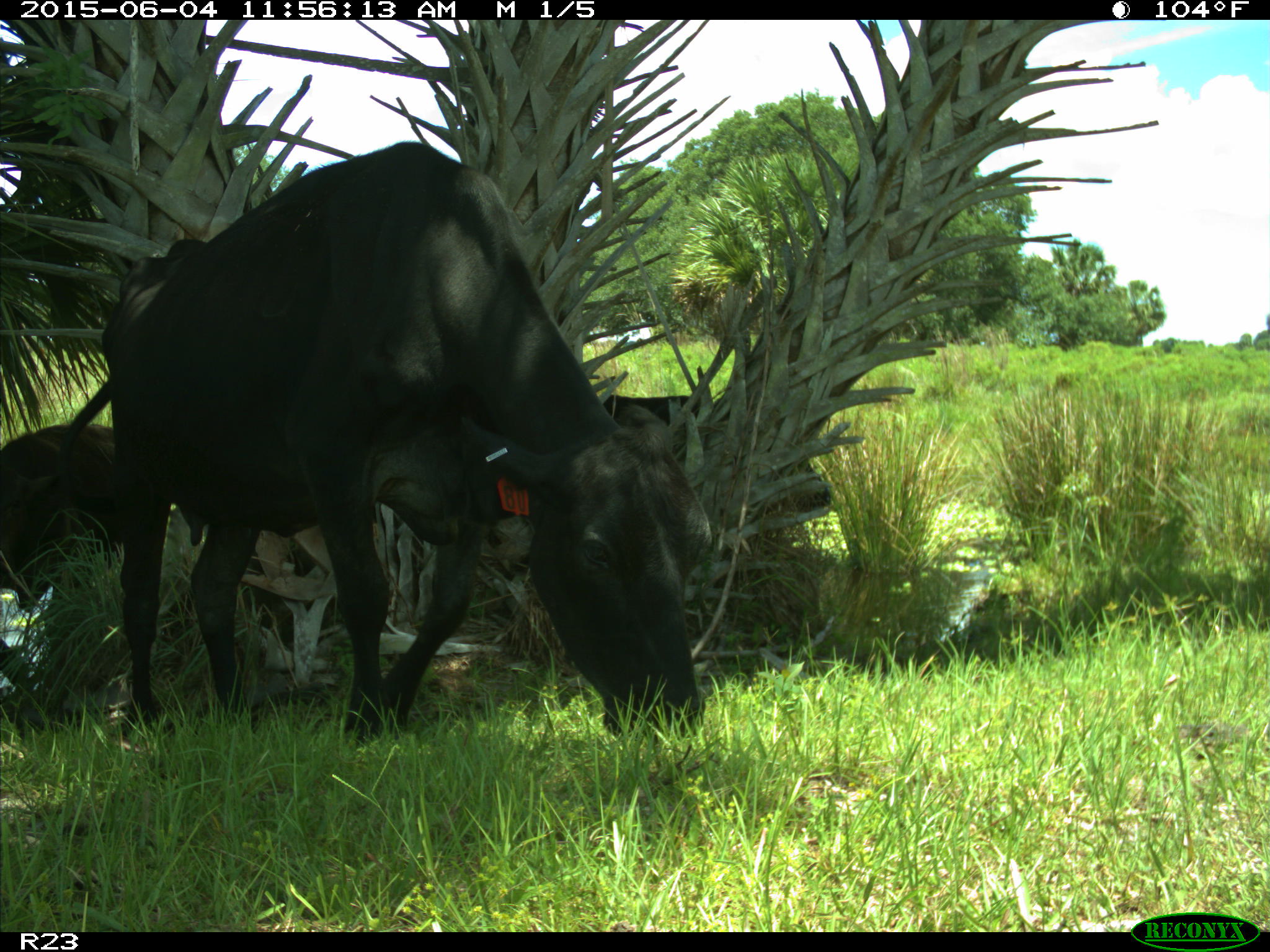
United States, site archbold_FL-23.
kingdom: Animalia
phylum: Chordata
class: Mammalia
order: Artiodactyla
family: Bovidae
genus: Bos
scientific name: Bos taurus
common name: domestic cow